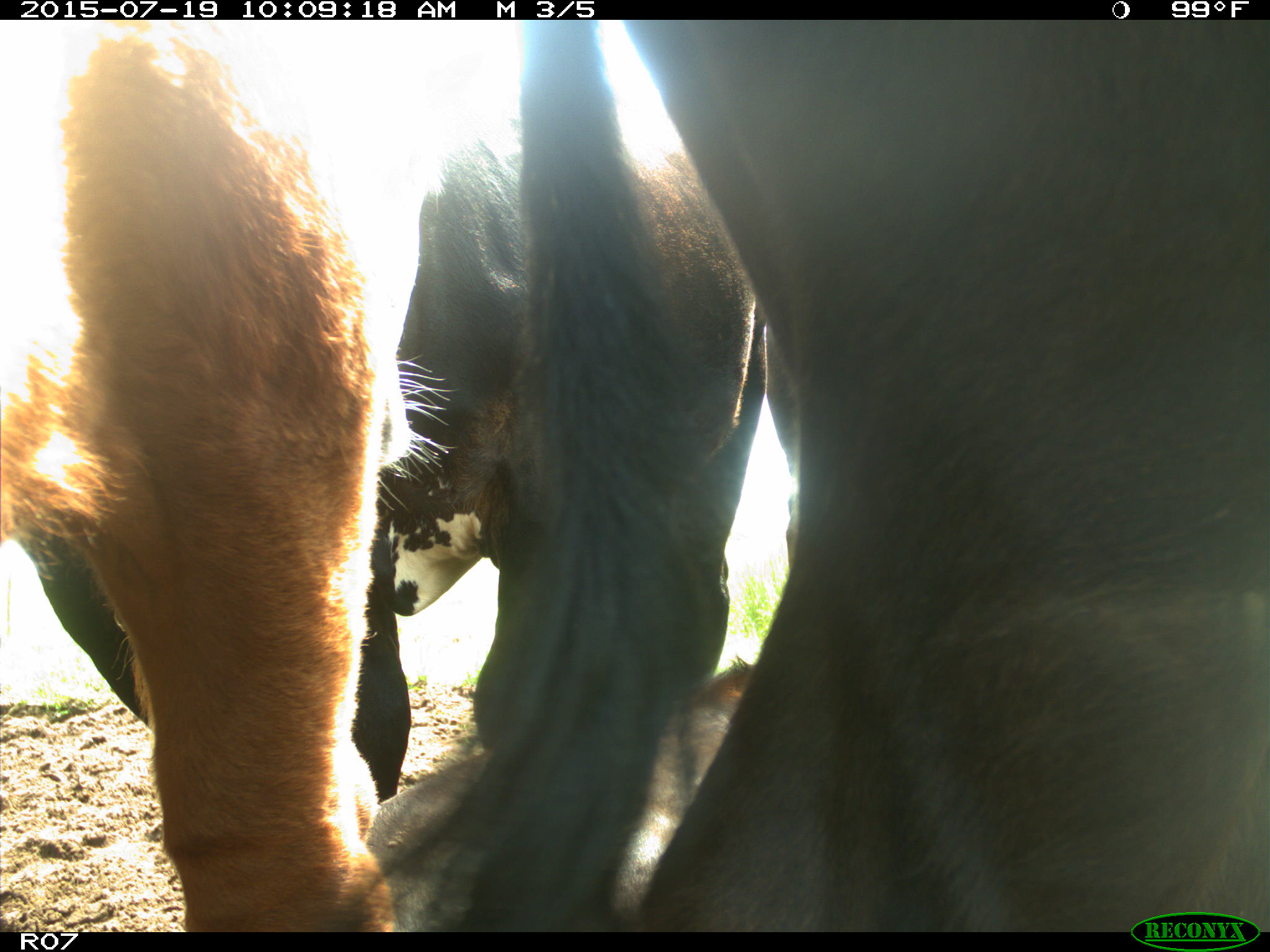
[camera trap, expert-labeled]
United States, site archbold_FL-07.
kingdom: Animalia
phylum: Chordata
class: Mammalia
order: Artiodactyla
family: Bovidae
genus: Bos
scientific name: Bos taurus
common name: domestic cow